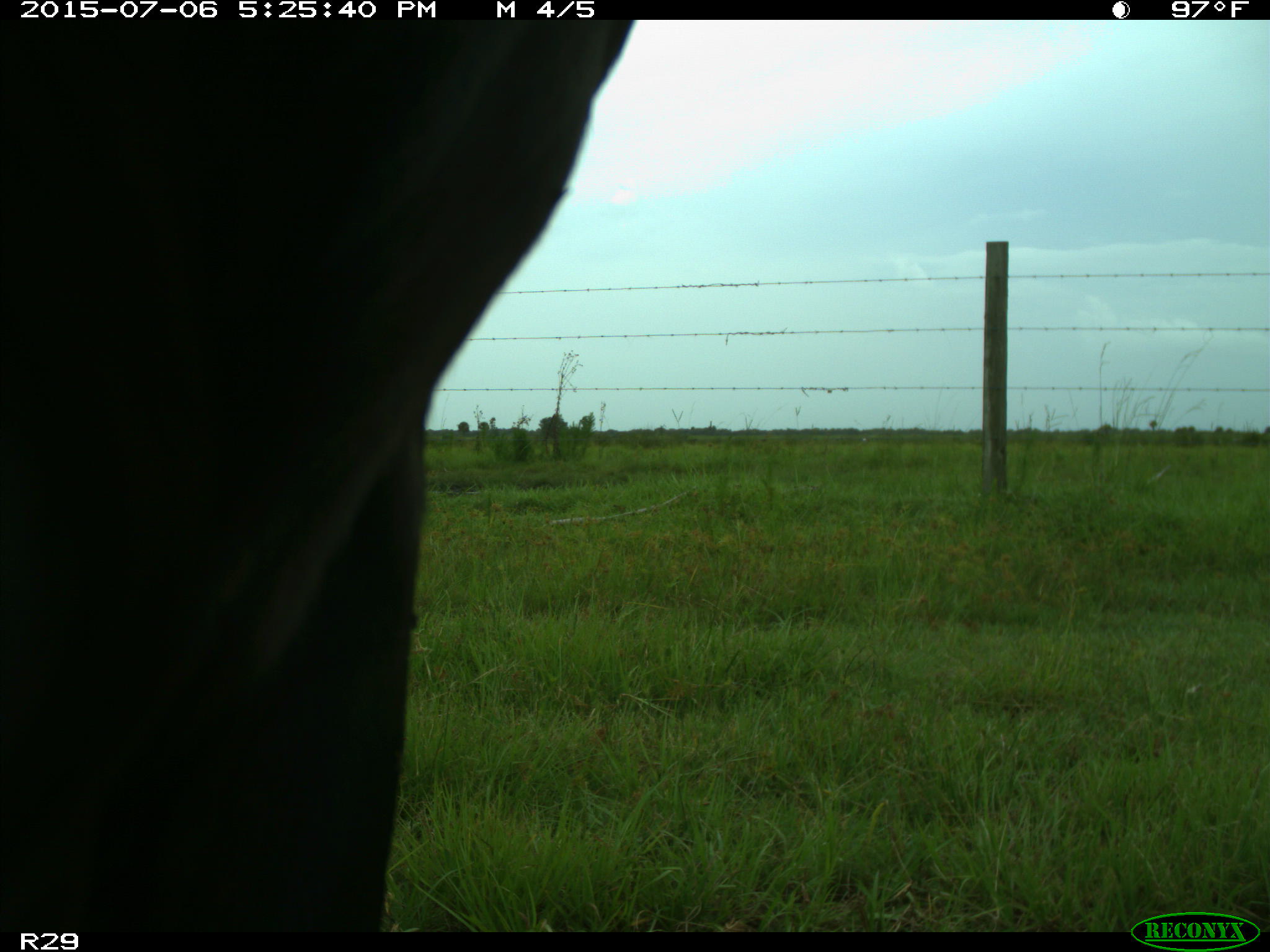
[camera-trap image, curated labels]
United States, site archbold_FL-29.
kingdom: Animalia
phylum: Chordata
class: Mammalia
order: Artiodactyla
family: Bovidae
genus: Bos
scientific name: Bos taurus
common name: domestic cow